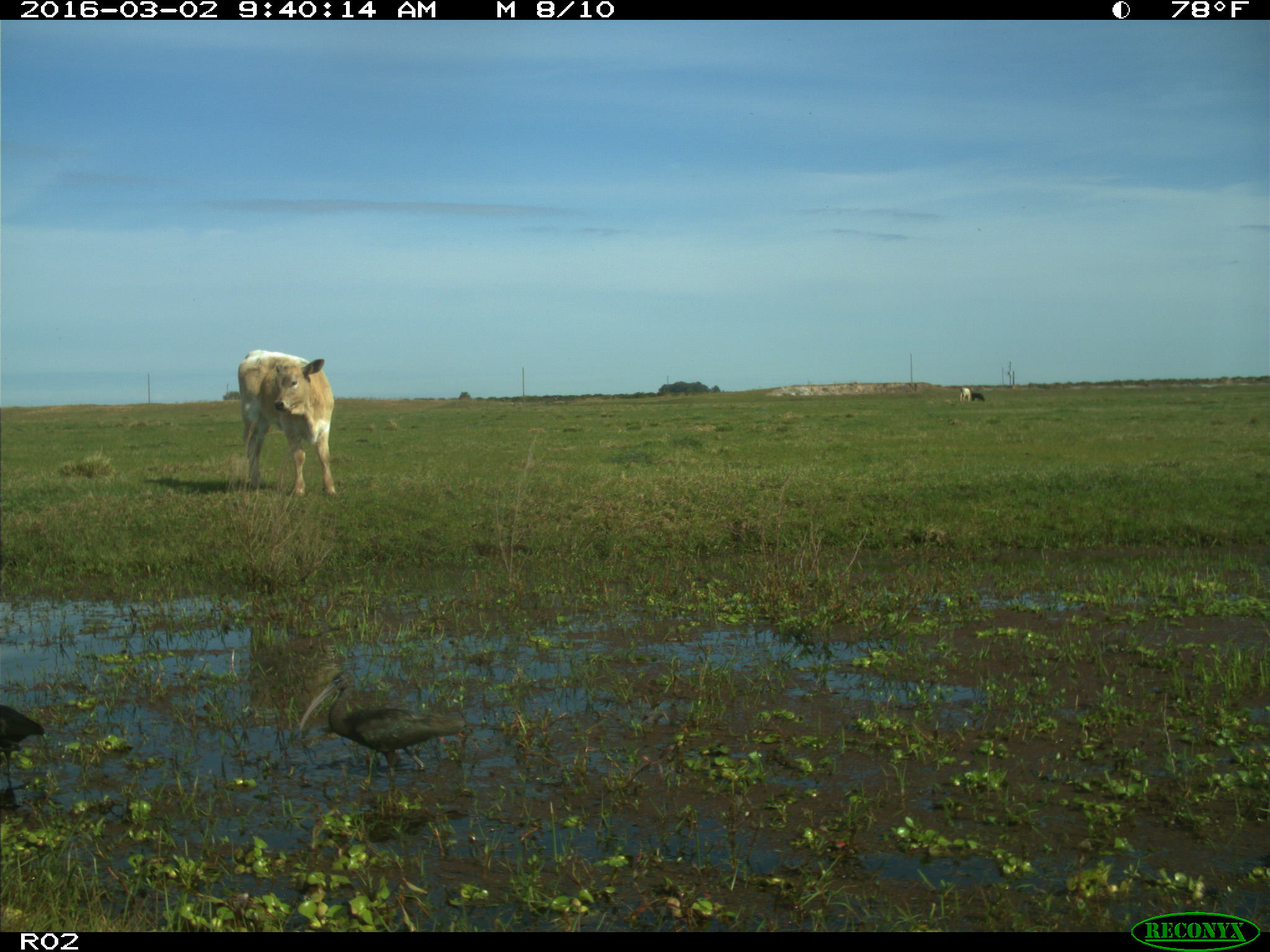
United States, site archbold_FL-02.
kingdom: Animalia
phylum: Chordata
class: Mammalia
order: Artiodactyla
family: Bovidae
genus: Bos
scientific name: Bos taurus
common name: domestic cow